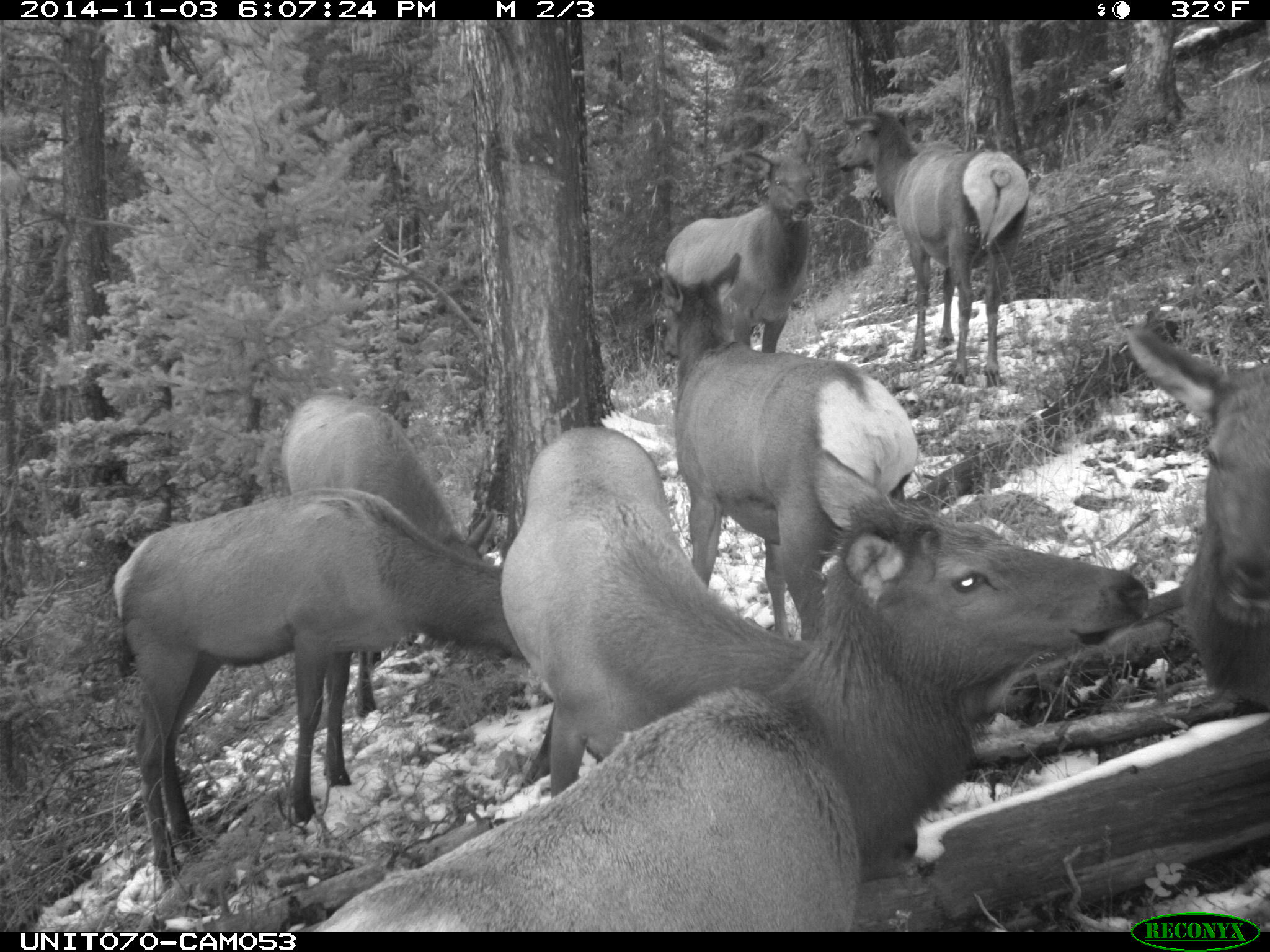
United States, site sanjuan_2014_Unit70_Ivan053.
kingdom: Animalia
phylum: Chordata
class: Mammalia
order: Artiodactyla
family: Cervidae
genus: Cervus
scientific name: Cervus elaphus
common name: red deer